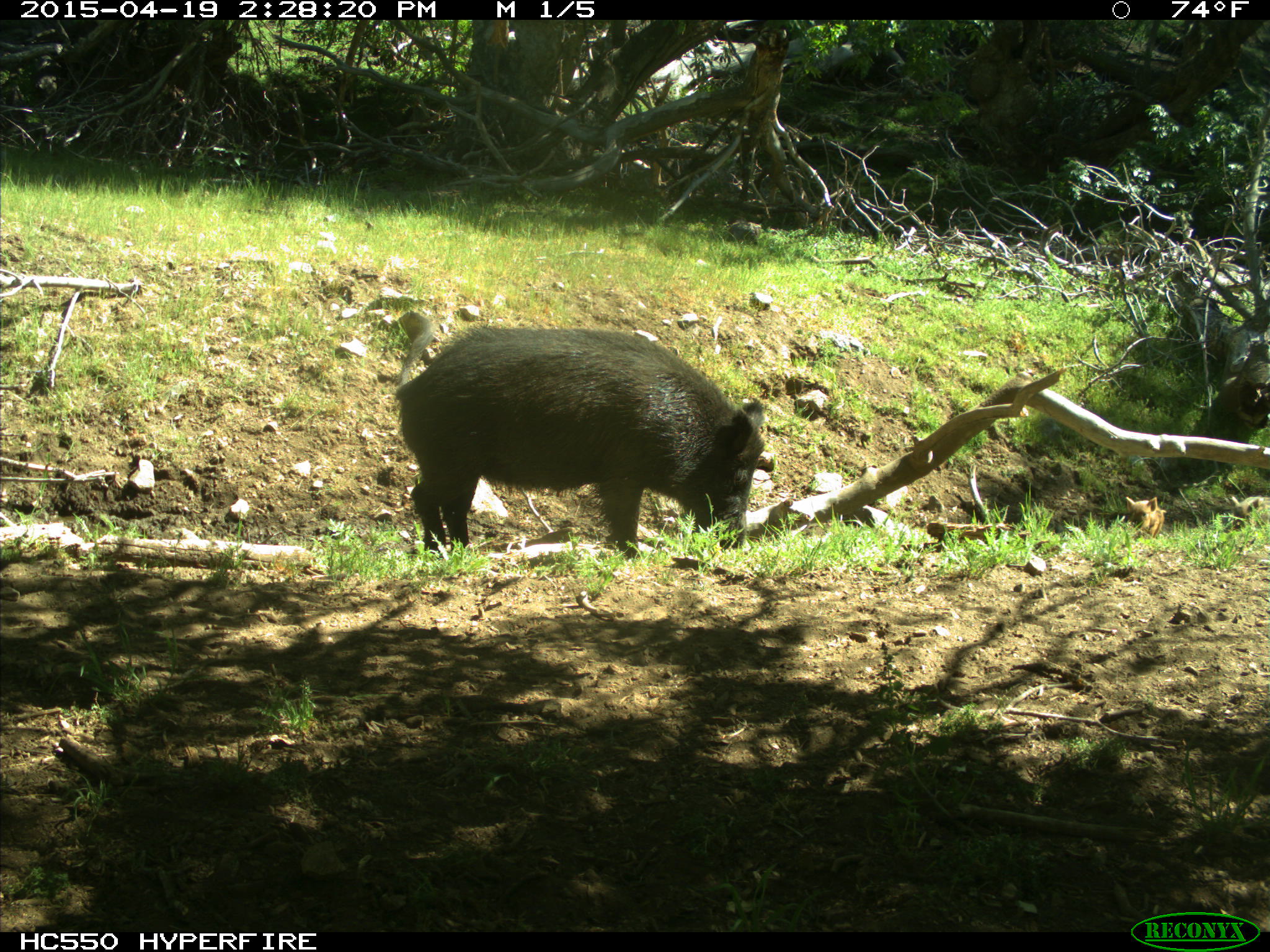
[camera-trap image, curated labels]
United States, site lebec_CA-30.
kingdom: Animalia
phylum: Chordata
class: Mammalia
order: Artiodactyla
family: Suidae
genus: Sus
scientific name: Sus scrofa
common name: wild boar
Sus scrofa (wild boar).